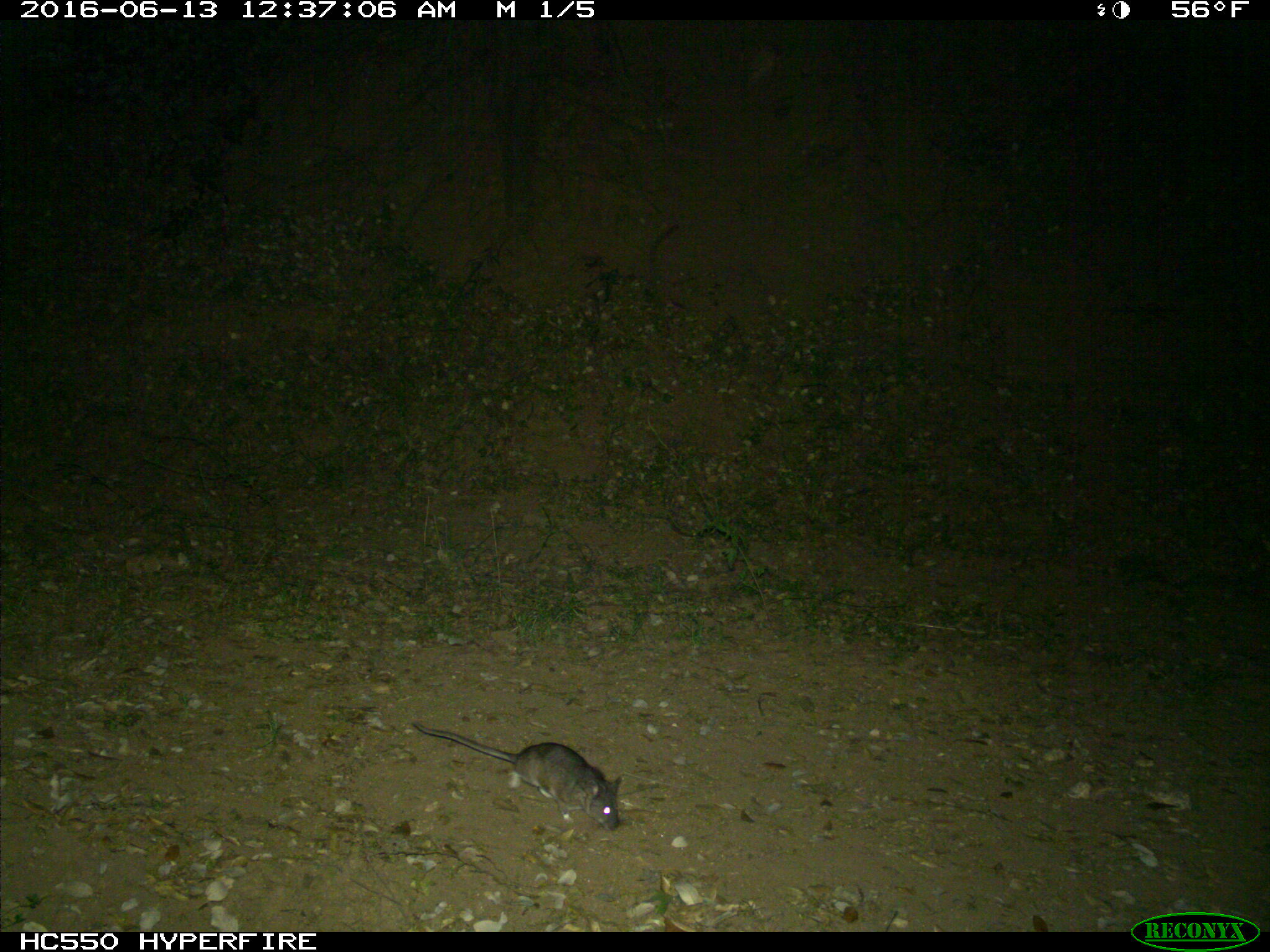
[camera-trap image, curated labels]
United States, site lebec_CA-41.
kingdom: Animalia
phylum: Chordata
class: Mammalia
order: Rodentia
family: Cricetidae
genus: Neotoma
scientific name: Neotoma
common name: pack rat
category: unidentified pack rat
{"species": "unidentified pack rat (pack rat) (Neotoma)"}